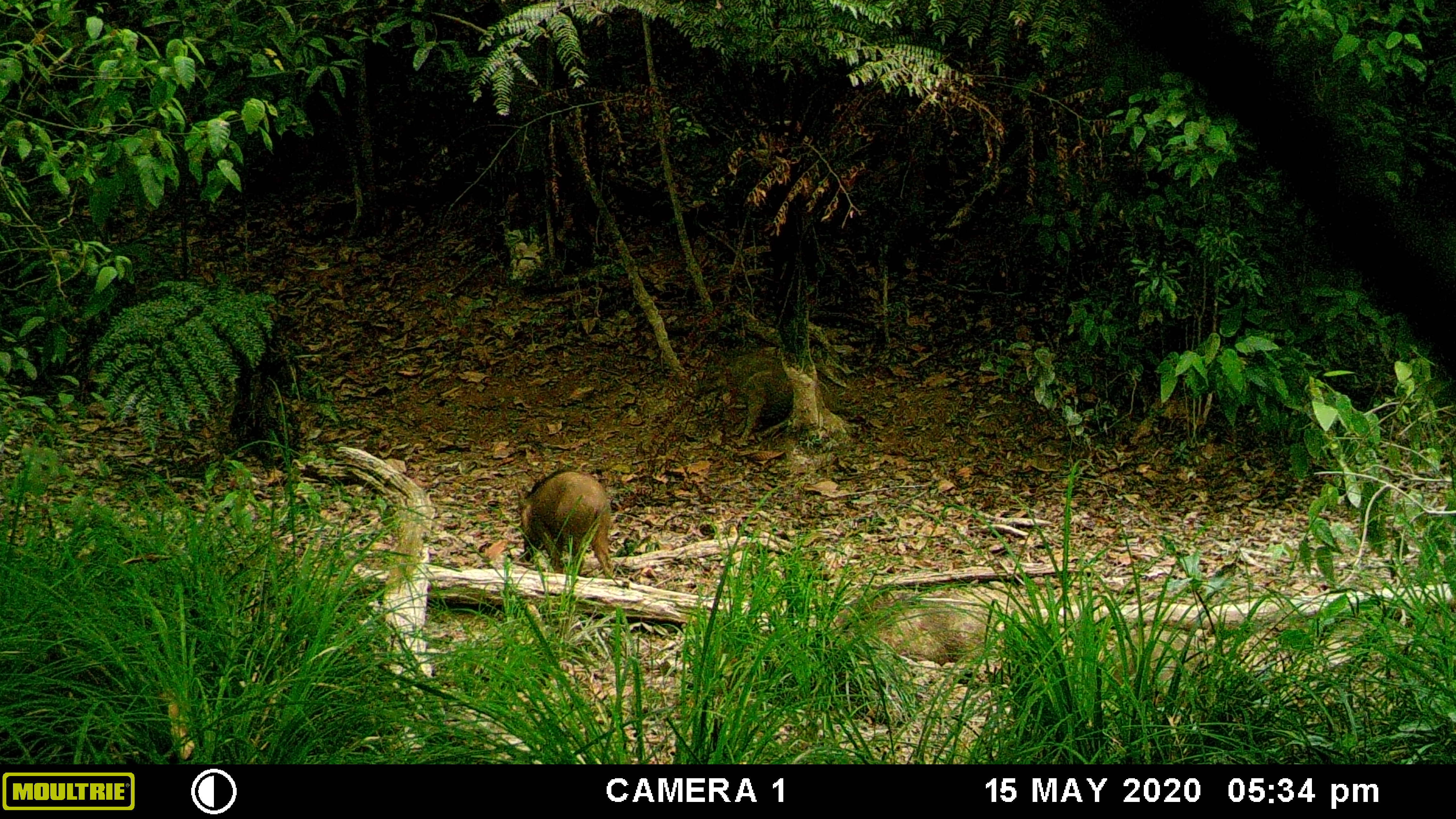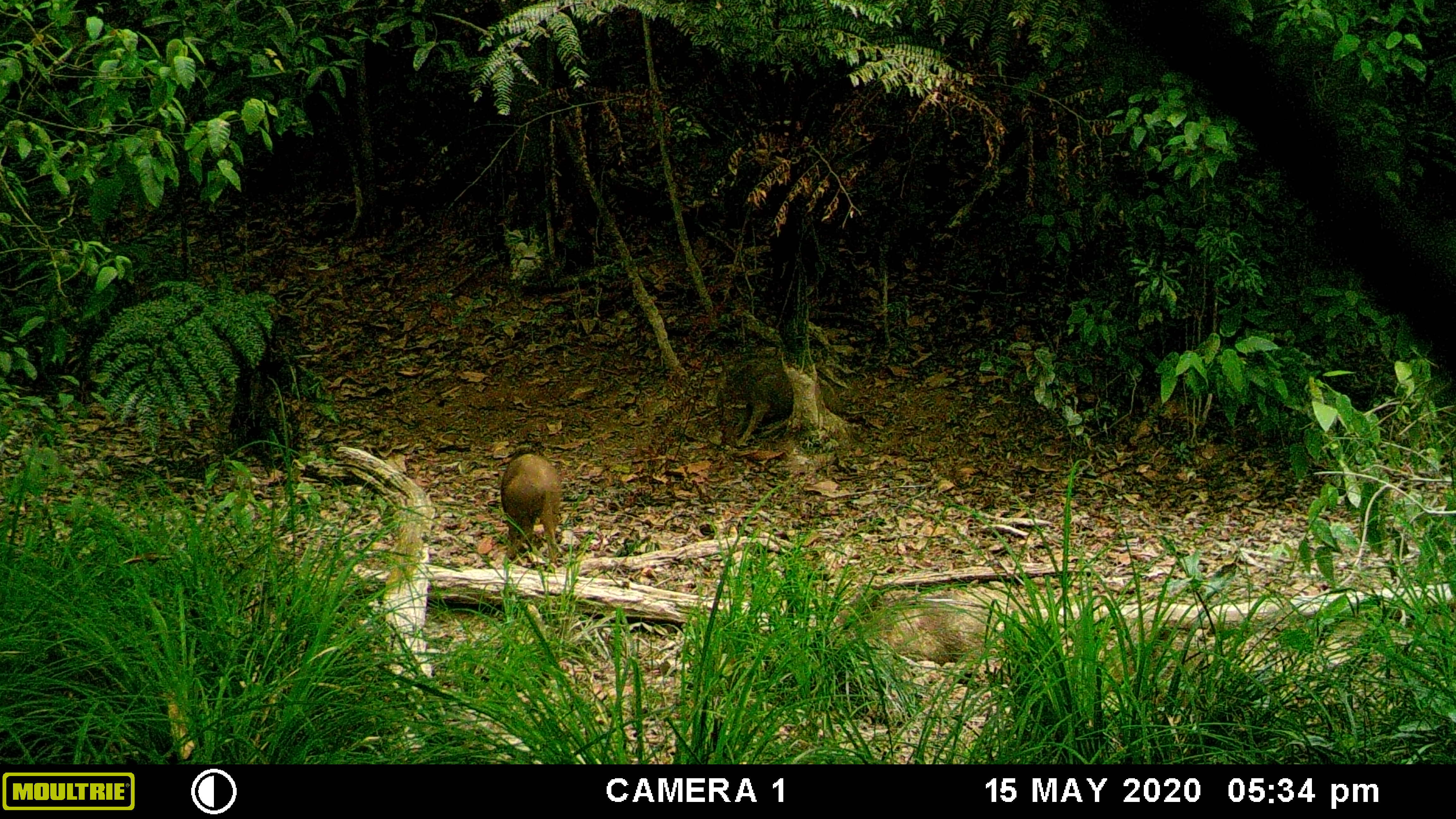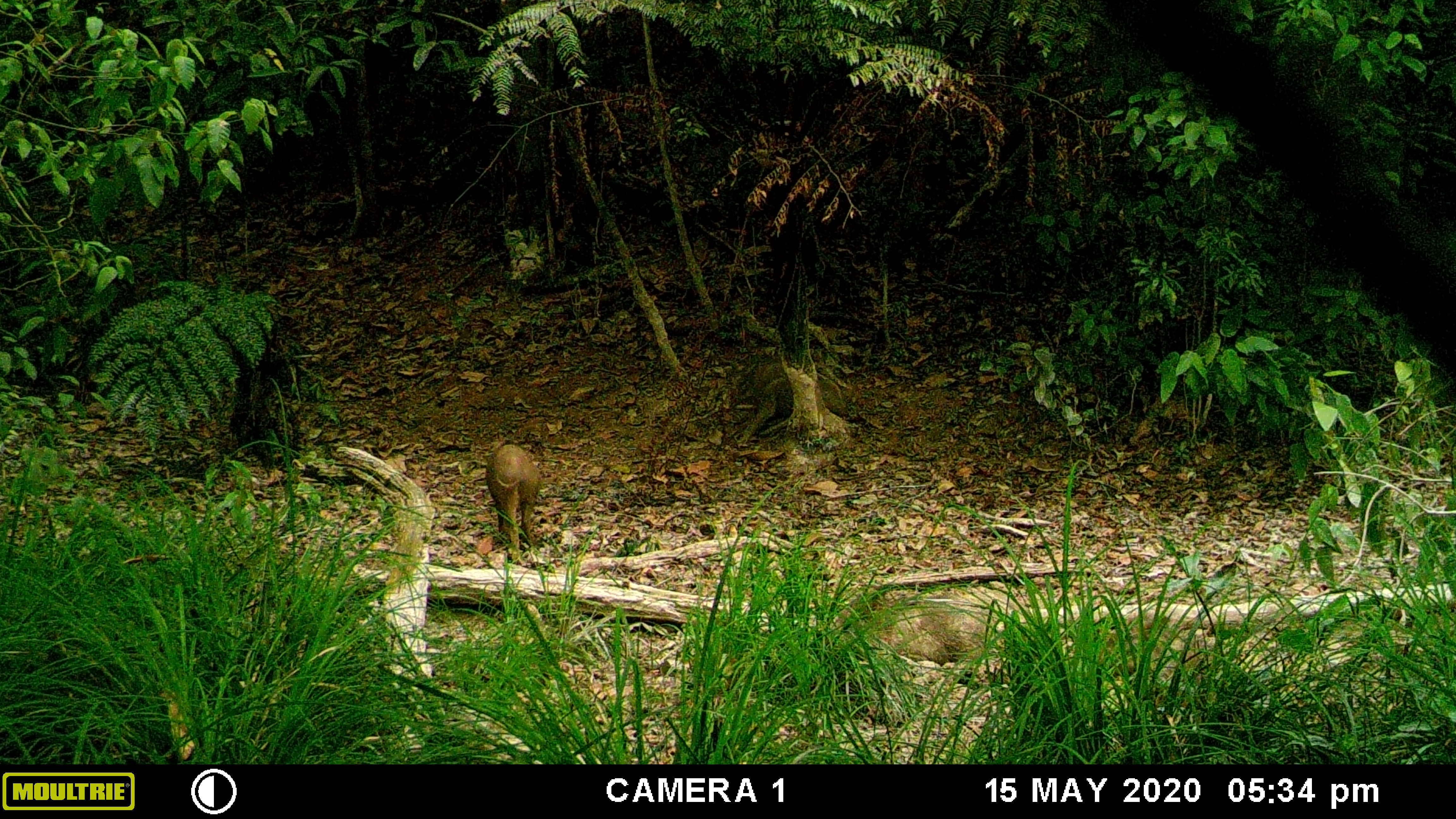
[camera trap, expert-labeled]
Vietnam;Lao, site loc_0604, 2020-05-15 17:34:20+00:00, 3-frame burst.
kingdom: Animalia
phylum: Chordata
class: Mammalia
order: Artiodactyla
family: Suidae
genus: Sus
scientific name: Sus scrofa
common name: eurasian wild pig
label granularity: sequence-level